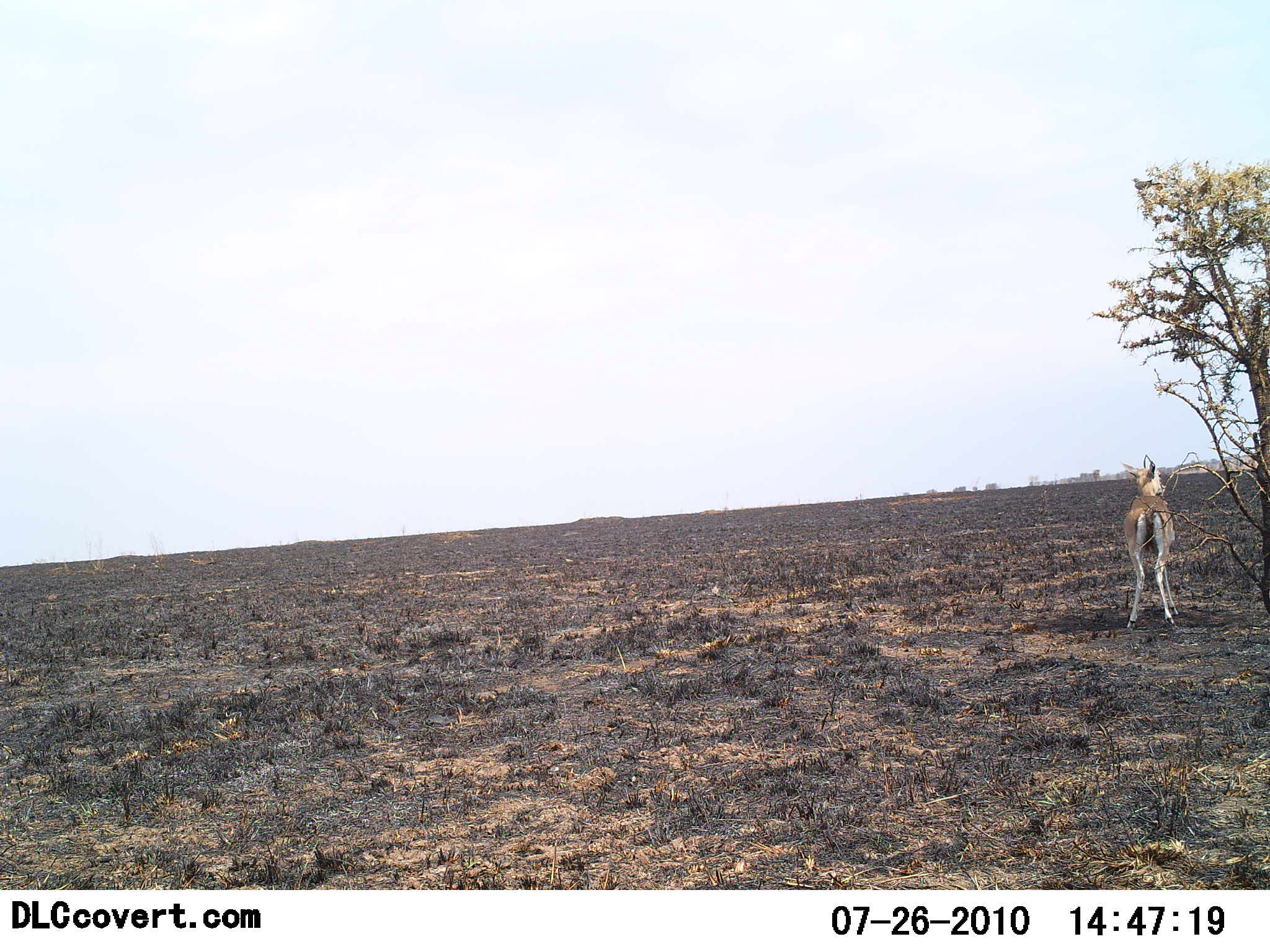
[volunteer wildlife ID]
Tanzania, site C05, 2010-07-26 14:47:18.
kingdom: Animalia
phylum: Chordata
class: Mammalia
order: Artiodactyla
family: Bovidae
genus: Eudorcas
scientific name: Eudorcas thomsonii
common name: thomson's gazelle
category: gazellethomsons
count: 1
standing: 100%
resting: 0%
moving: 0%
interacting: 0%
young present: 0%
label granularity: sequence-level